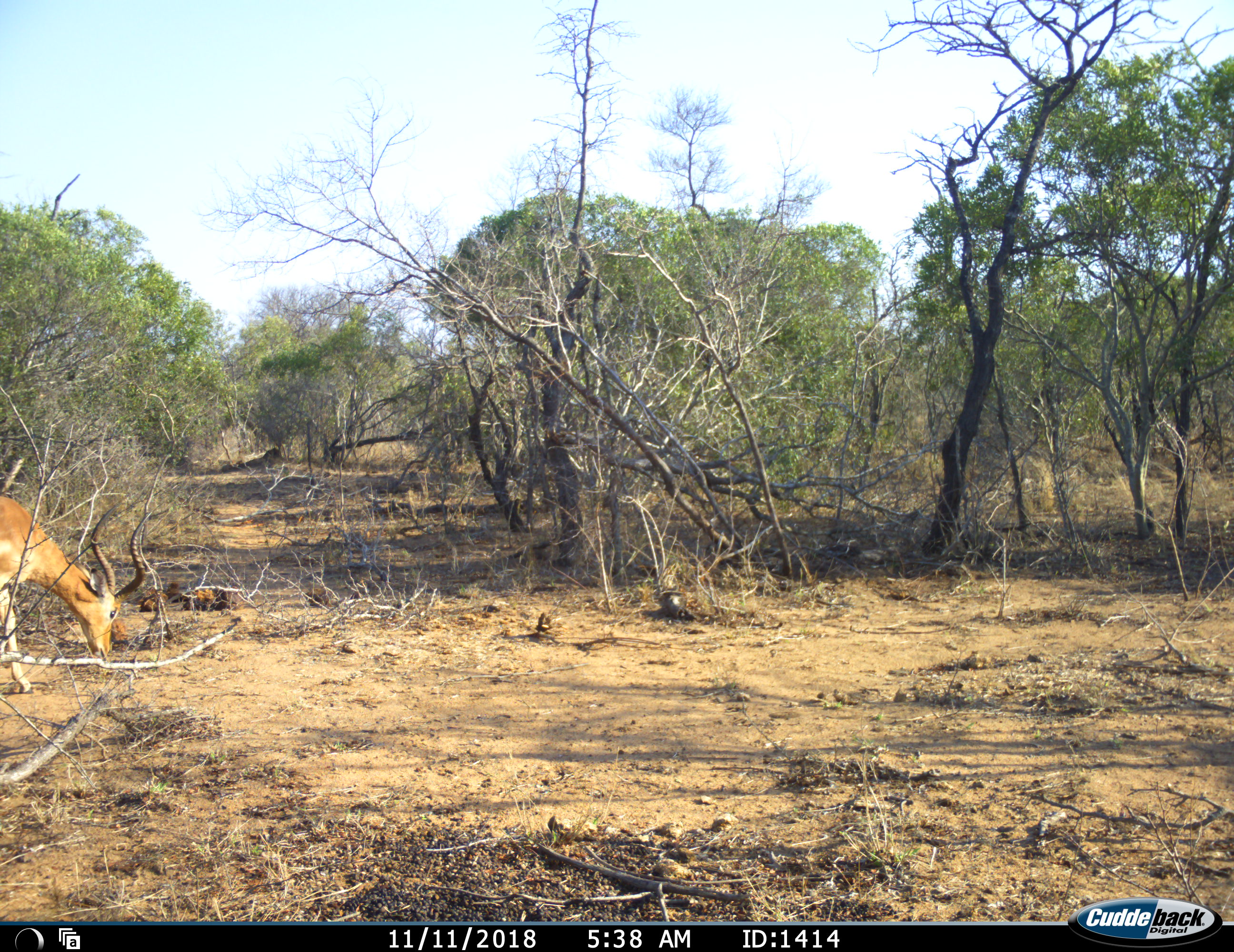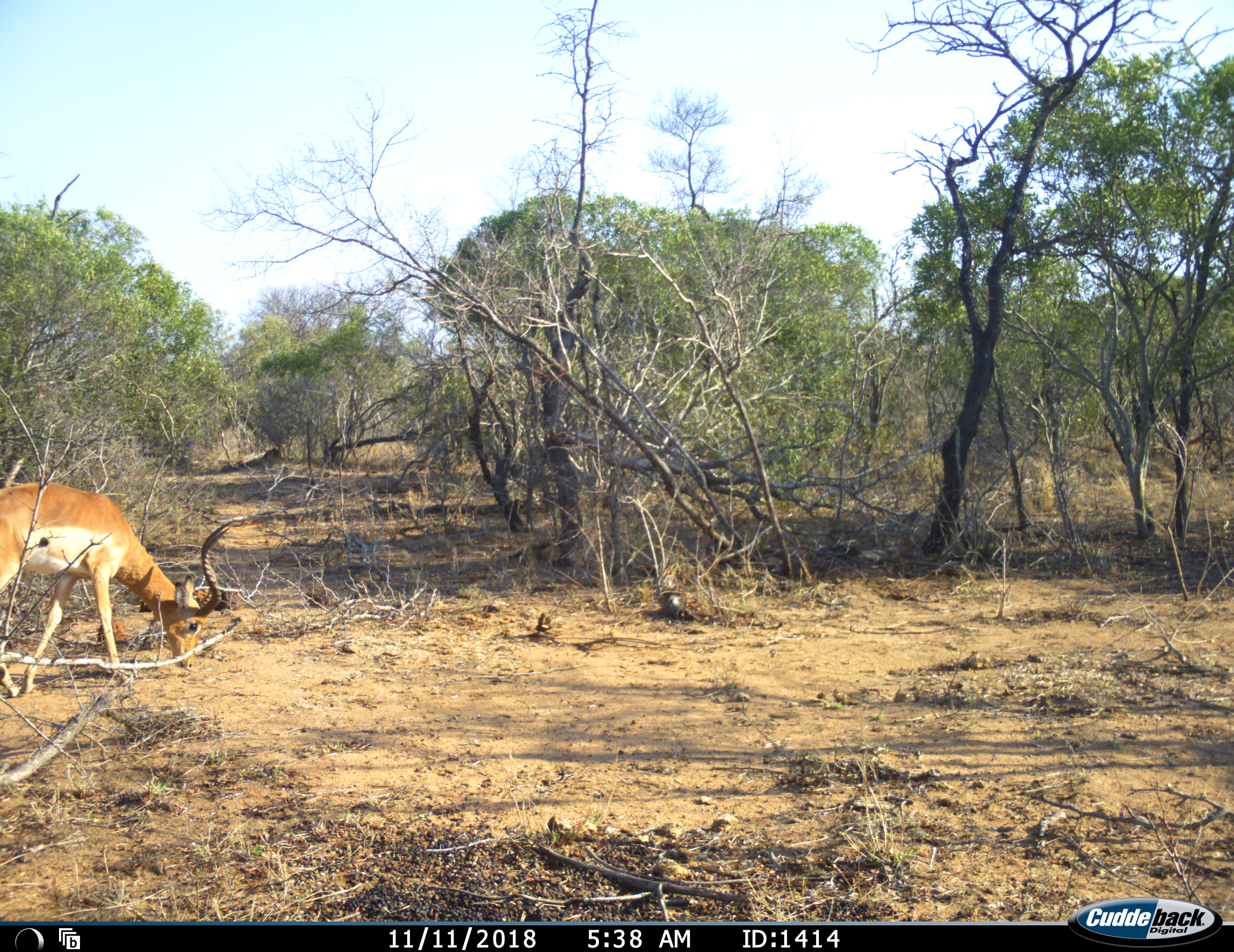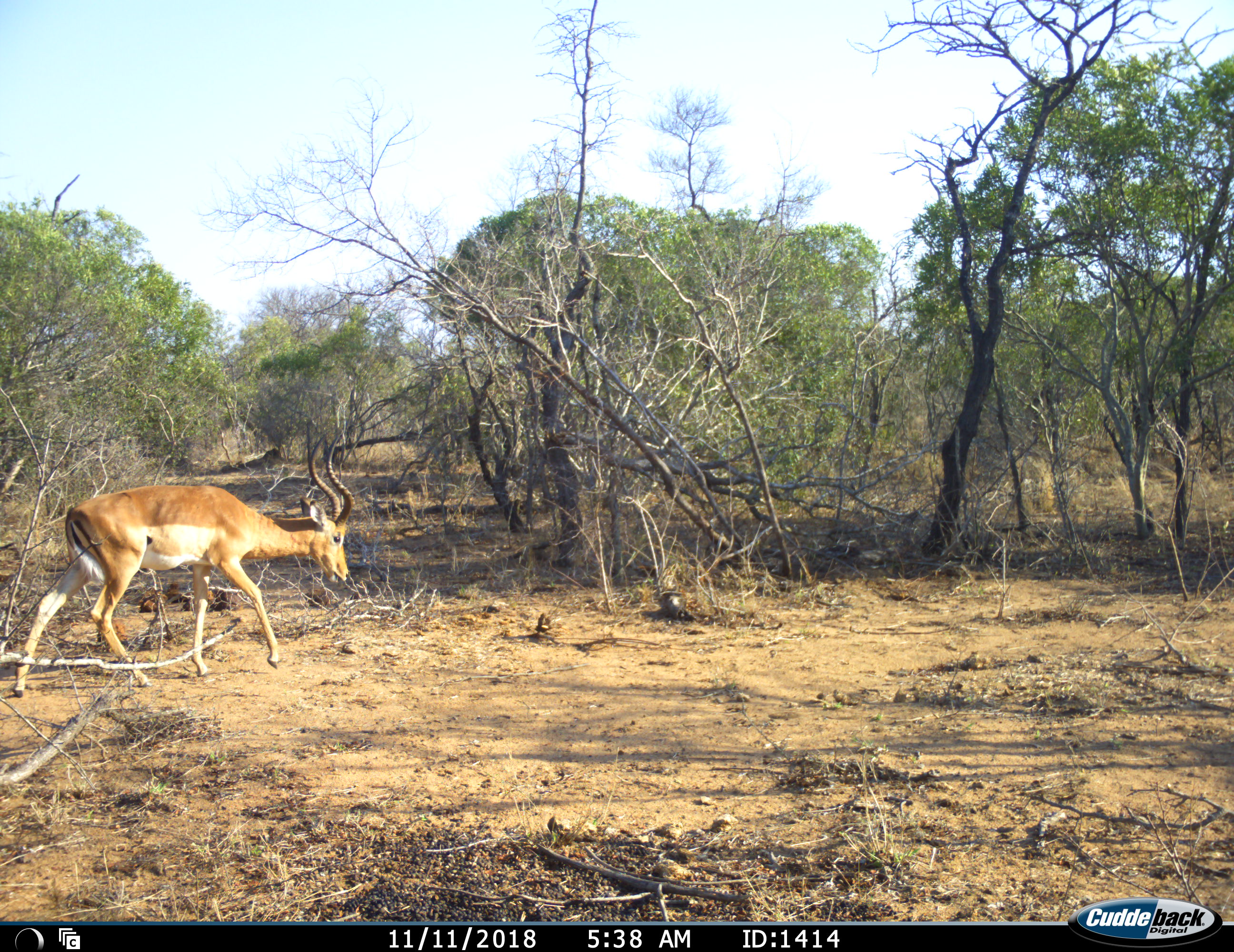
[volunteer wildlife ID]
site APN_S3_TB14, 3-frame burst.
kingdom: Animalia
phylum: Chordata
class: Mammalia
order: Artiodactyla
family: Bovidae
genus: Aepyceros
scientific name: Aepyceros melampus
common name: impala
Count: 1.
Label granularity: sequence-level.